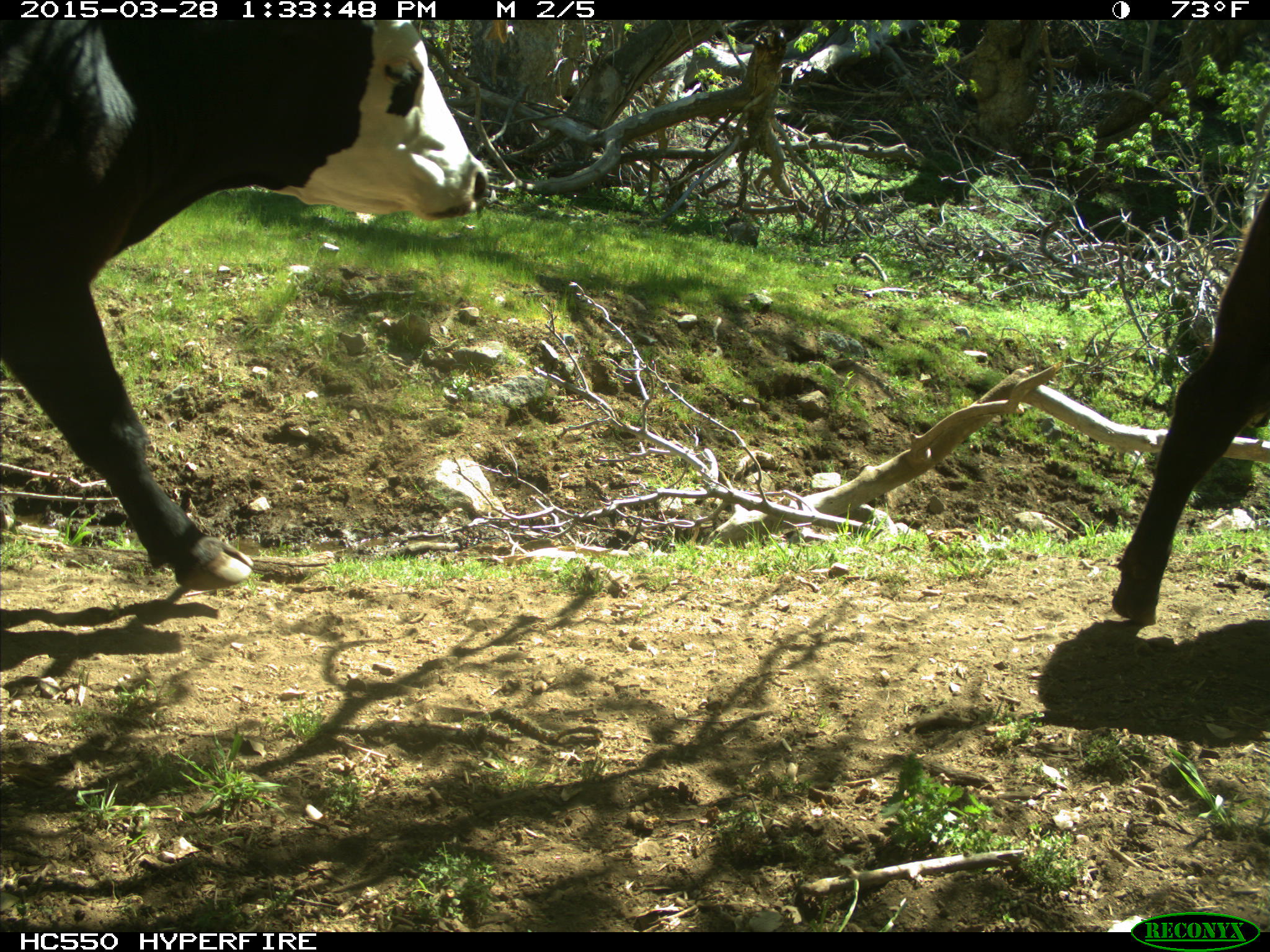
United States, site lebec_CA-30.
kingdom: Animalia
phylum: Chordata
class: Mammalia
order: Artiodactyla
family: Bovidae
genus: Bos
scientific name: Bos taurus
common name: domestic cow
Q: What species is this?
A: Bos taurus (domestic cow).